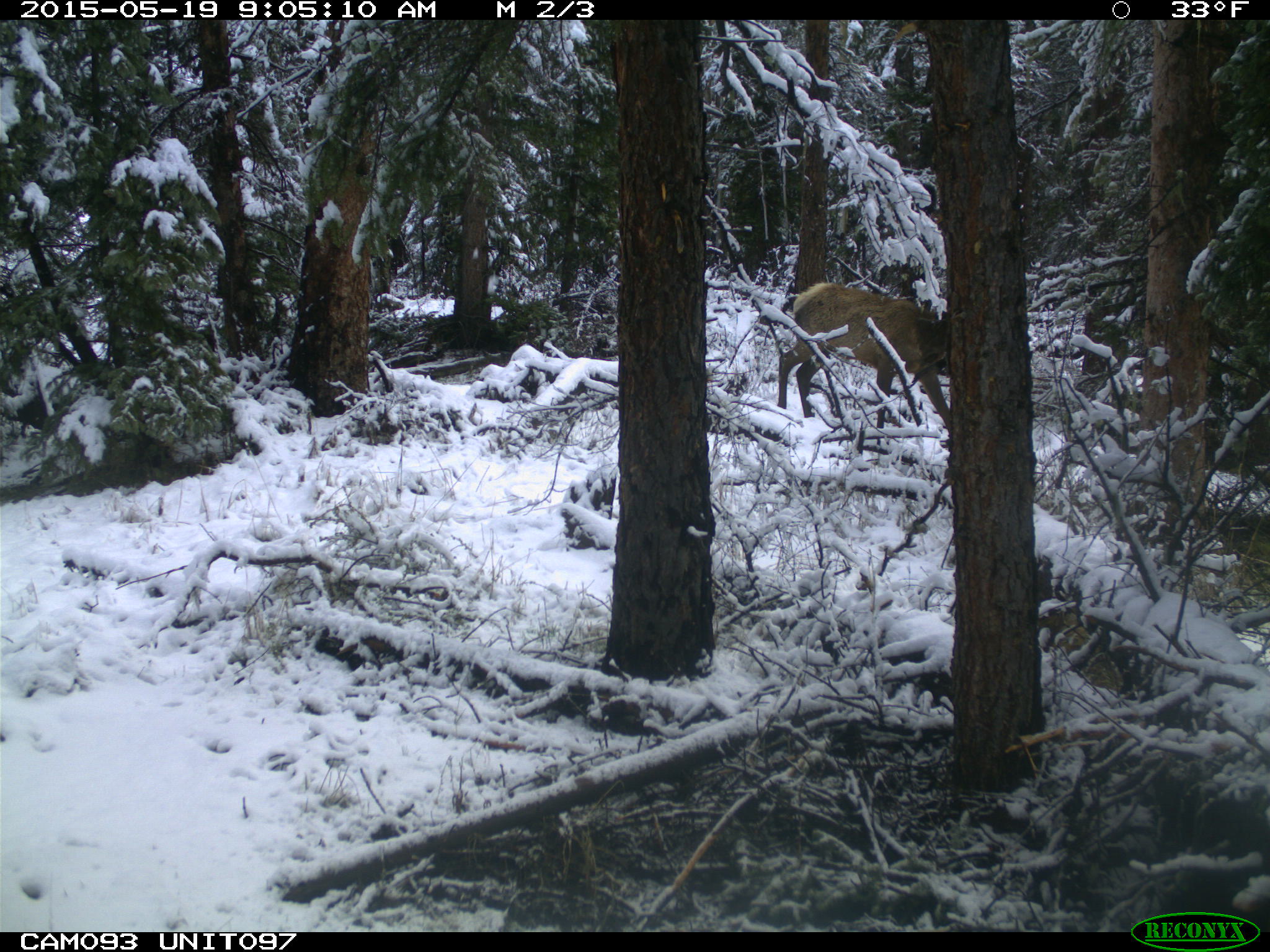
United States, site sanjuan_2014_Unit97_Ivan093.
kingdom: Animalia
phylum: Chordata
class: Mammalia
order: Artiodactyla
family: Cervidae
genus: Cervus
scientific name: Cervus elaphus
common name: red deer